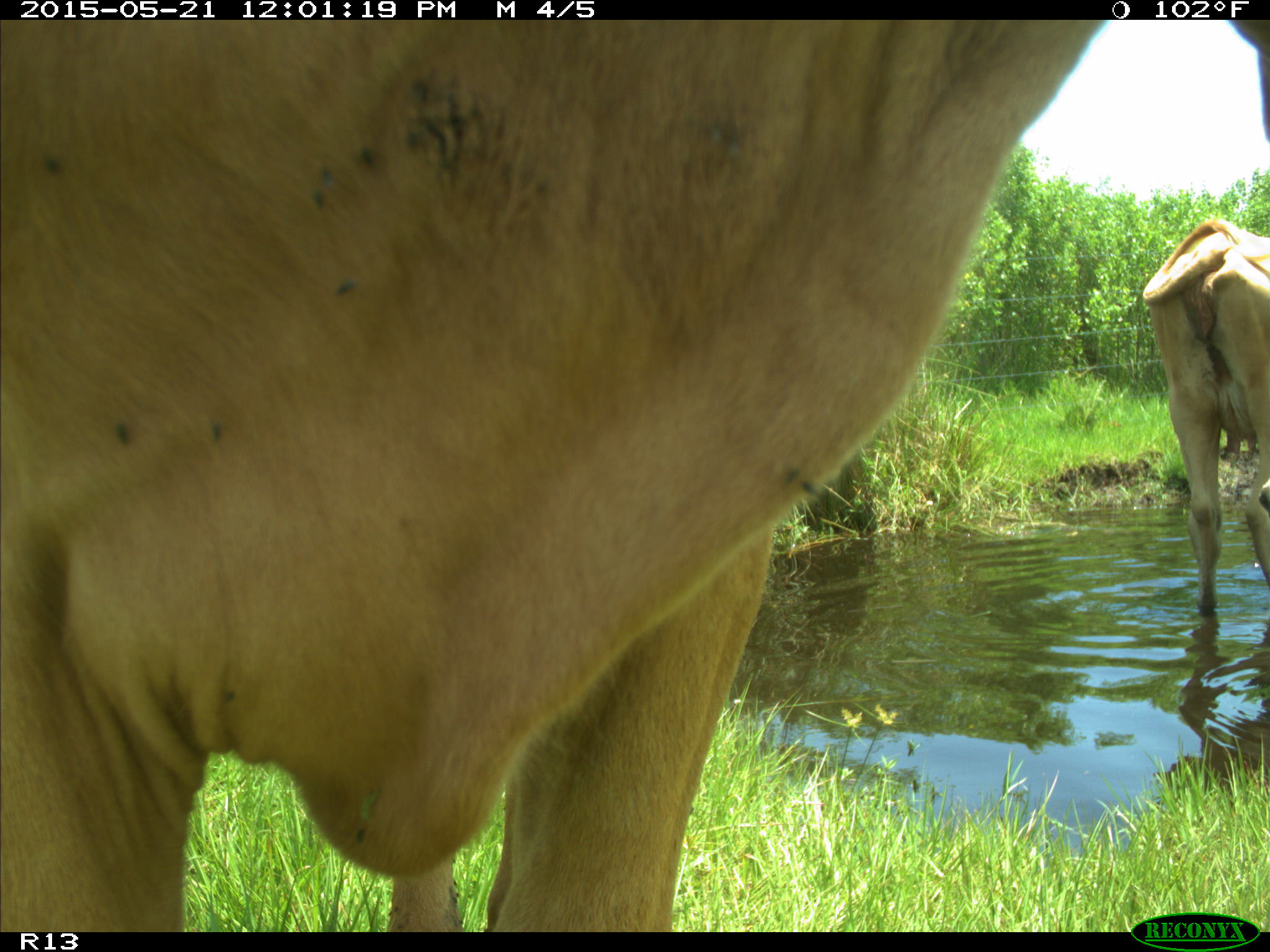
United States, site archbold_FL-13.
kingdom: Animalia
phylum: Chordata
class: Mammalia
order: Artiodactyla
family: Bovidae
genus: Bos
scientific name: Bos taurus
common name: domestic cow